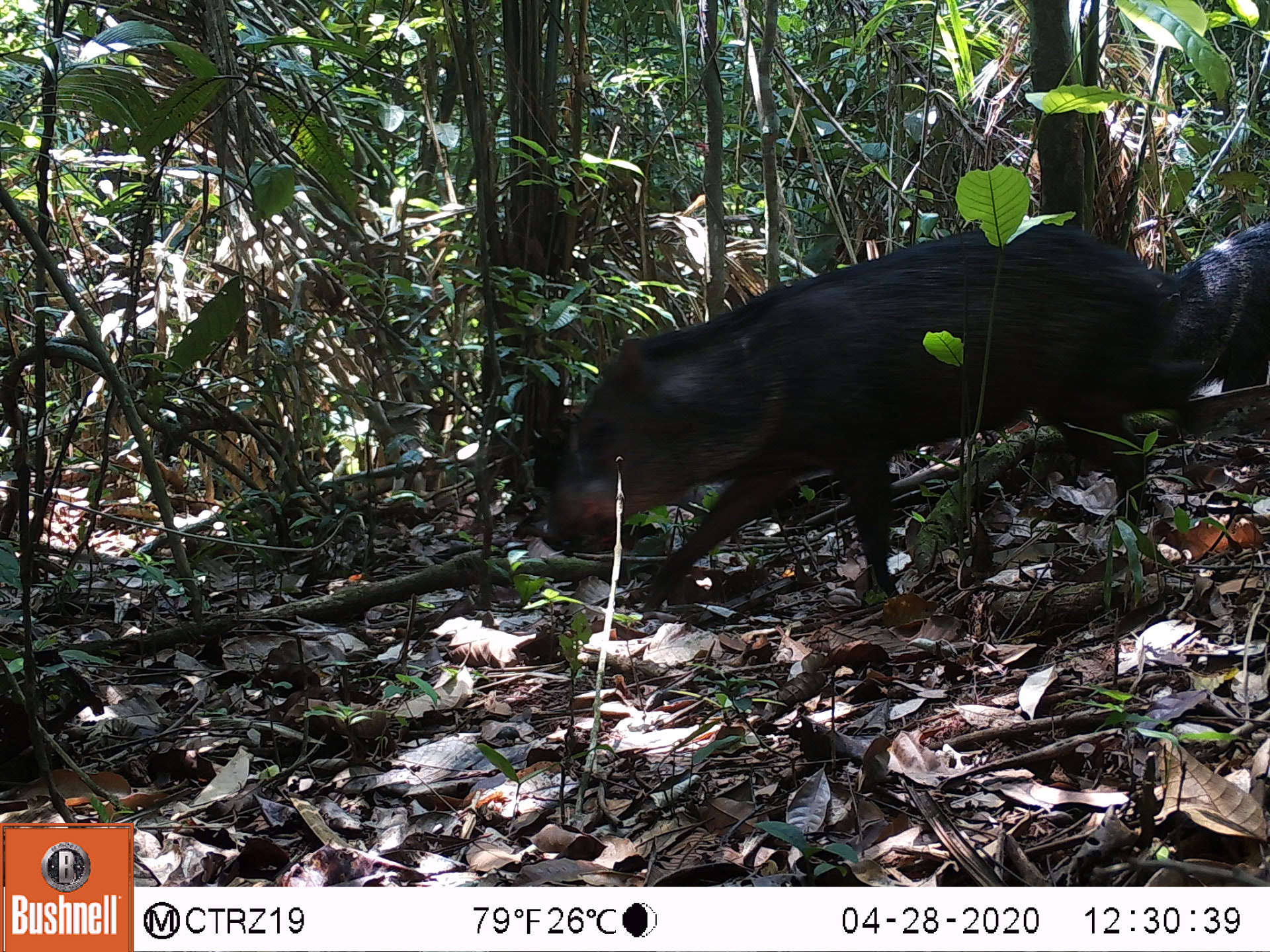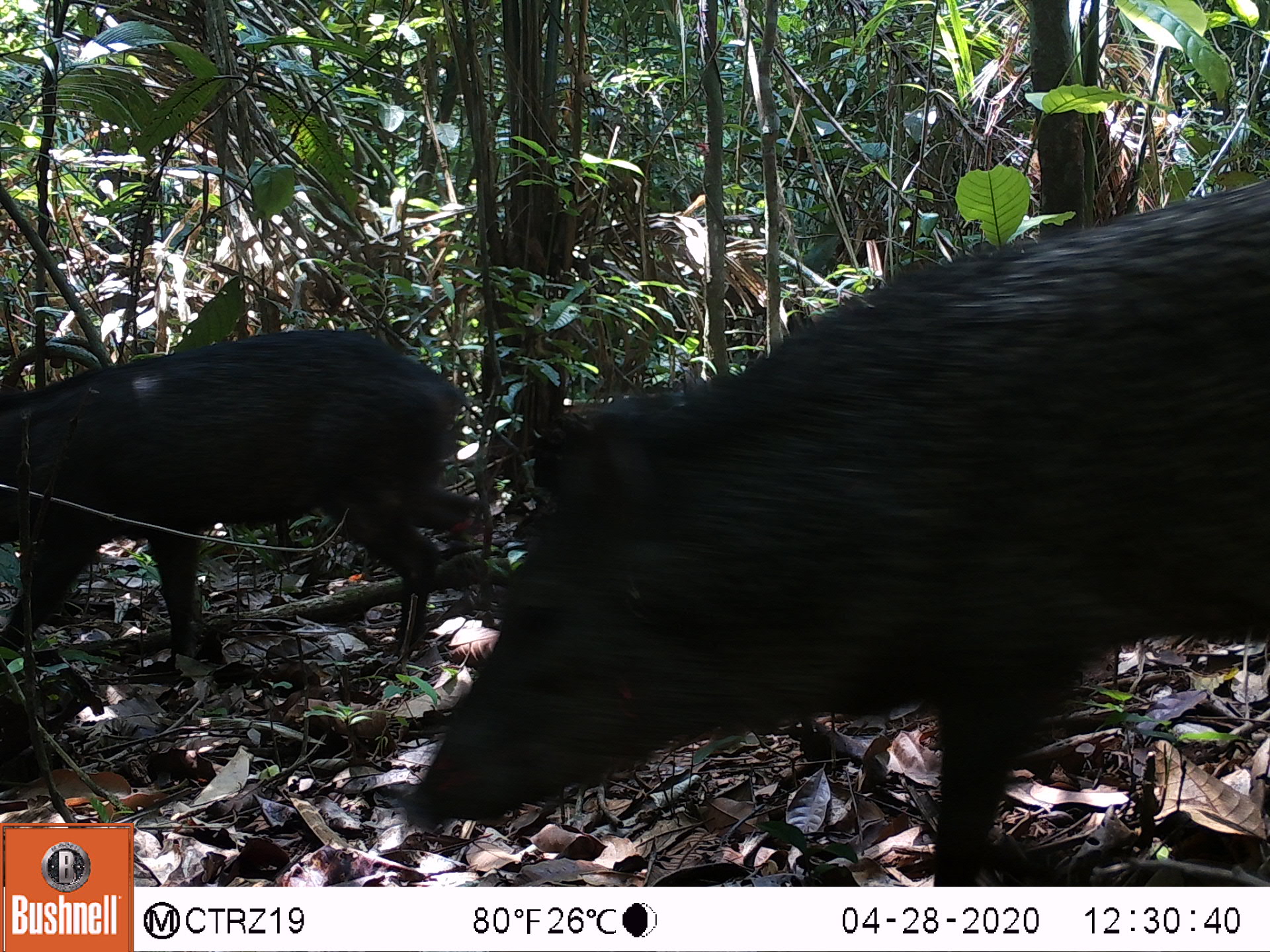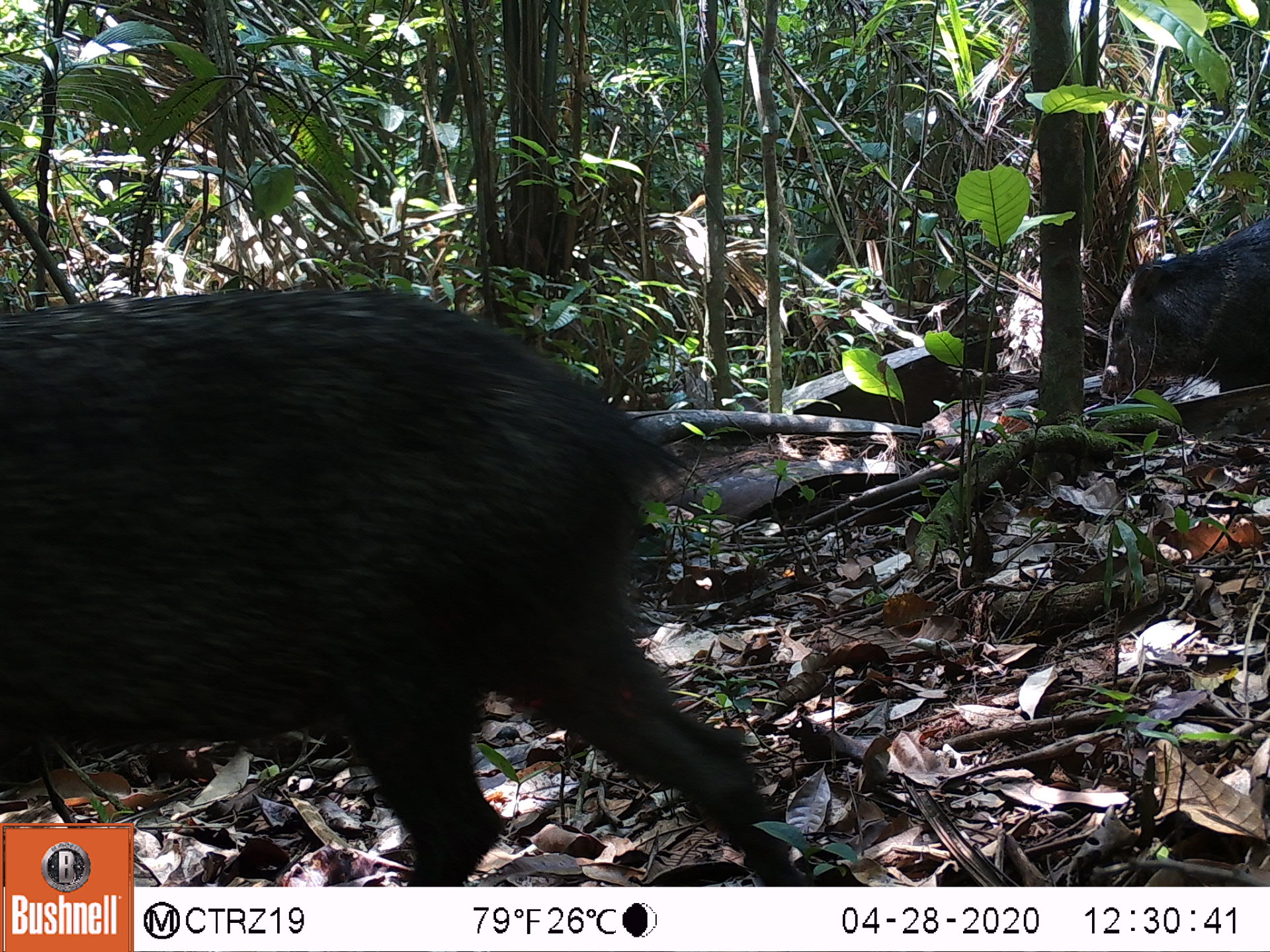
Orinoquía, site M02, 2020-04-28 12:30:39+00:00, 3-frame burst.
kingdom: Animalia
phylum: Chordata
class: Mammalia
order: Artiodactyla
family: Tayassuidae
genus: Pecari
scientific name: Pecari tajacu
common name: collared peccary